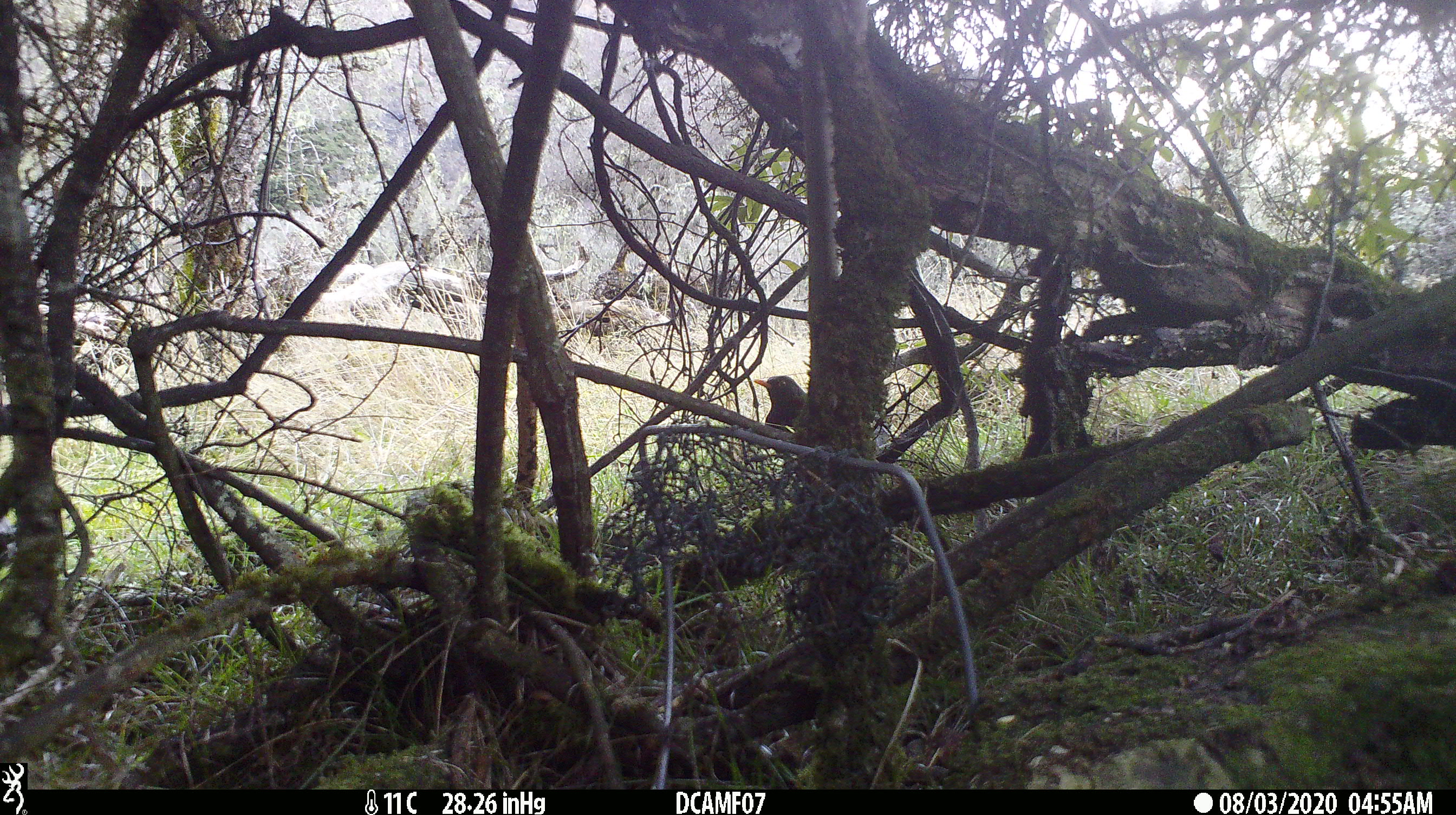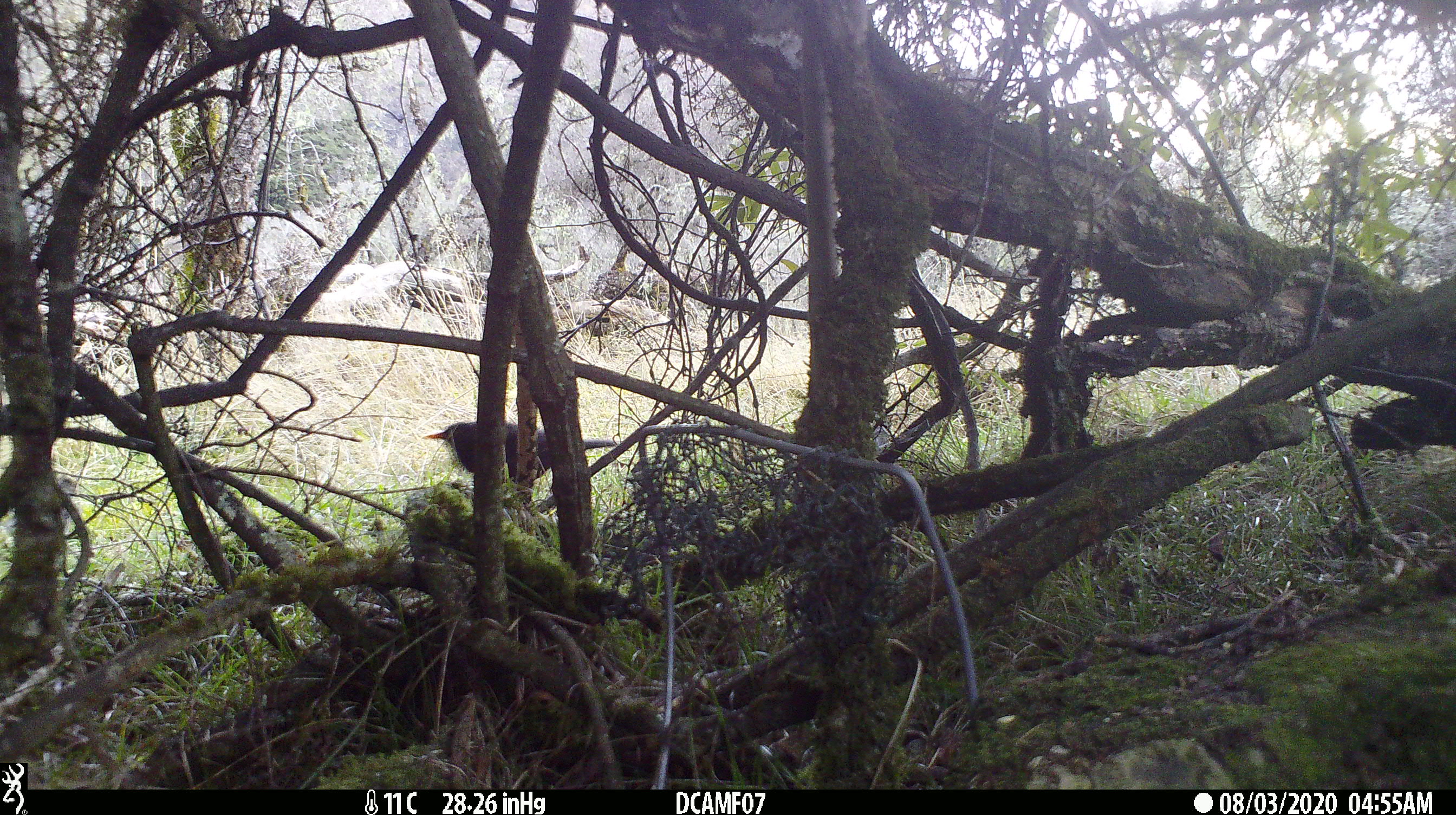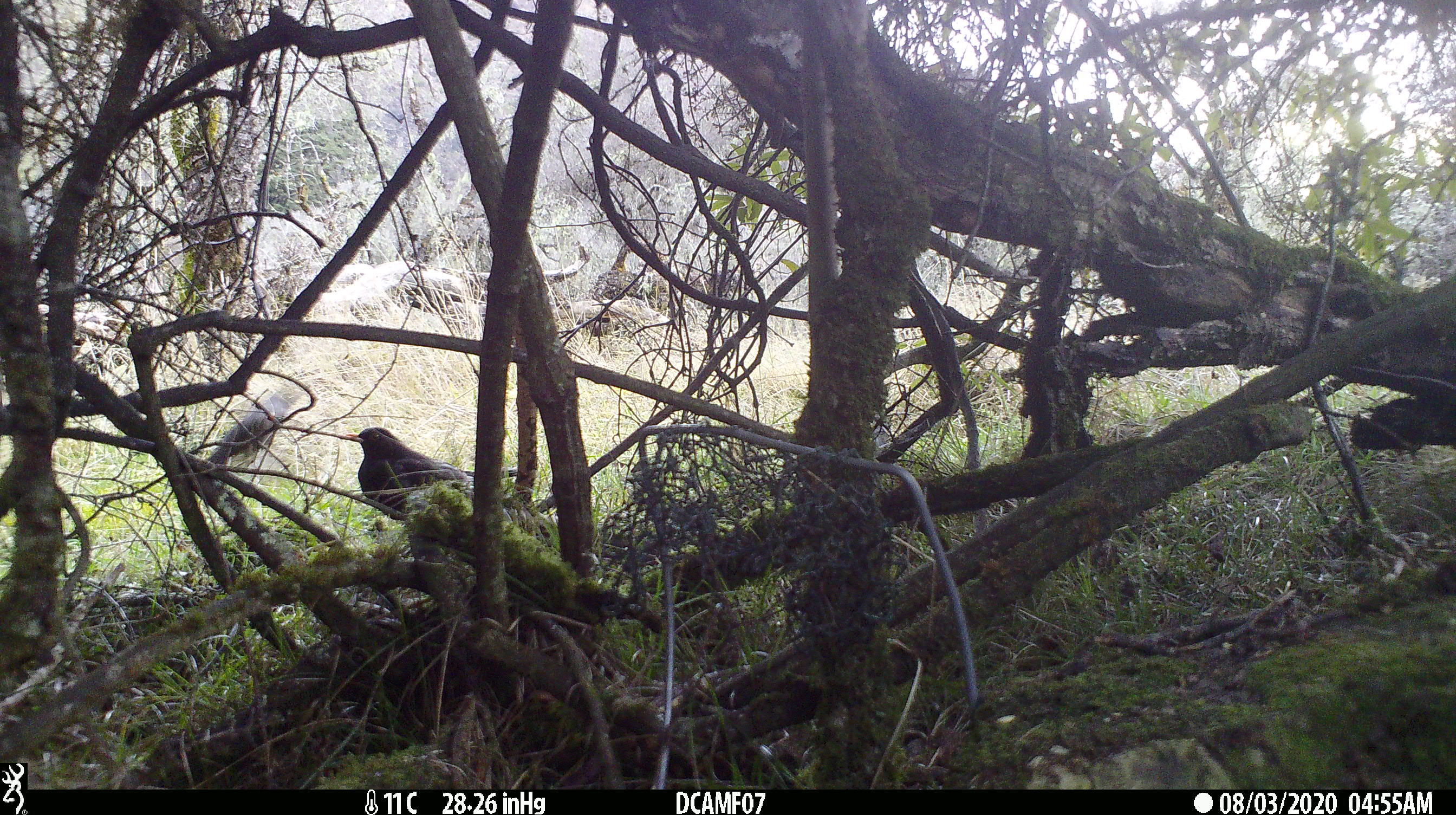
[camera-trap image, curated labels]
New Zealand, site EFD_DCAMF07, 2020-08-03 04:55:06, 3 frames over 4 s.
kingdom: Animalia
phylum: Chordata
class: Aves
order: Passeriformes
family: Turdidae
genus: Turdus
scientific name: Turdus merula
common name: eurasian blackbird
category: blackbird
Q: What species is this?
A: Blackbird (eurasian blackbird) (Turdus merula).